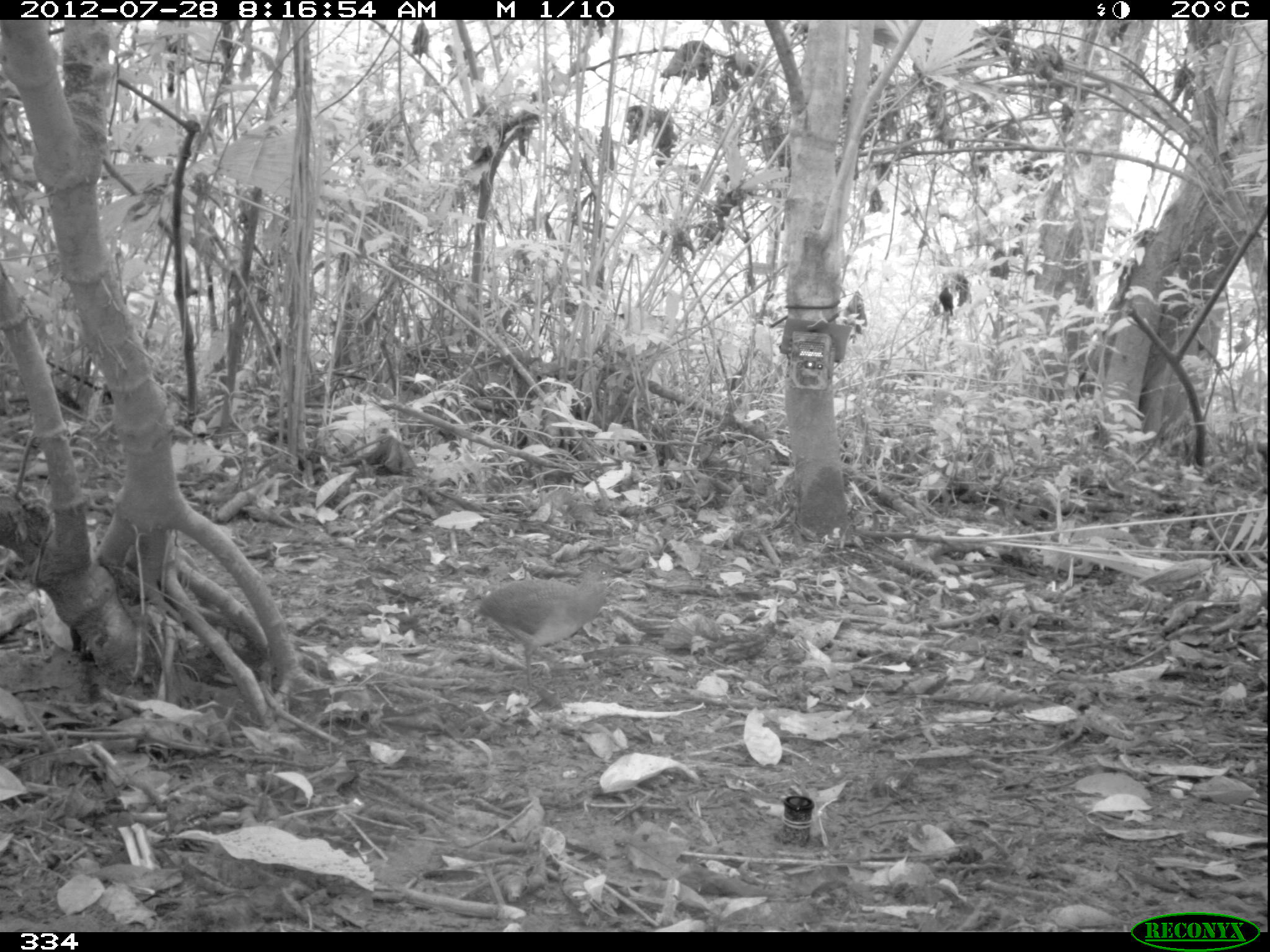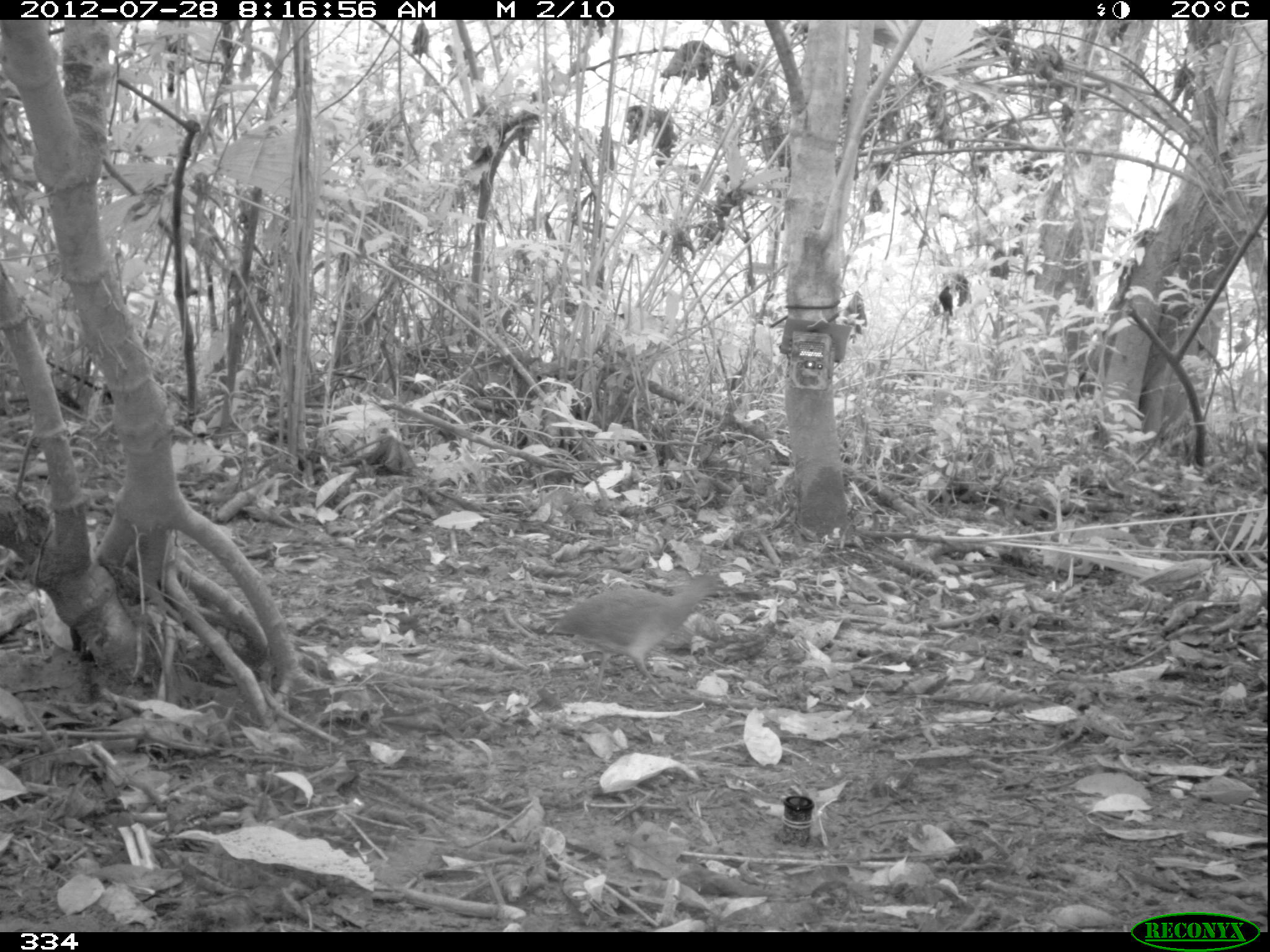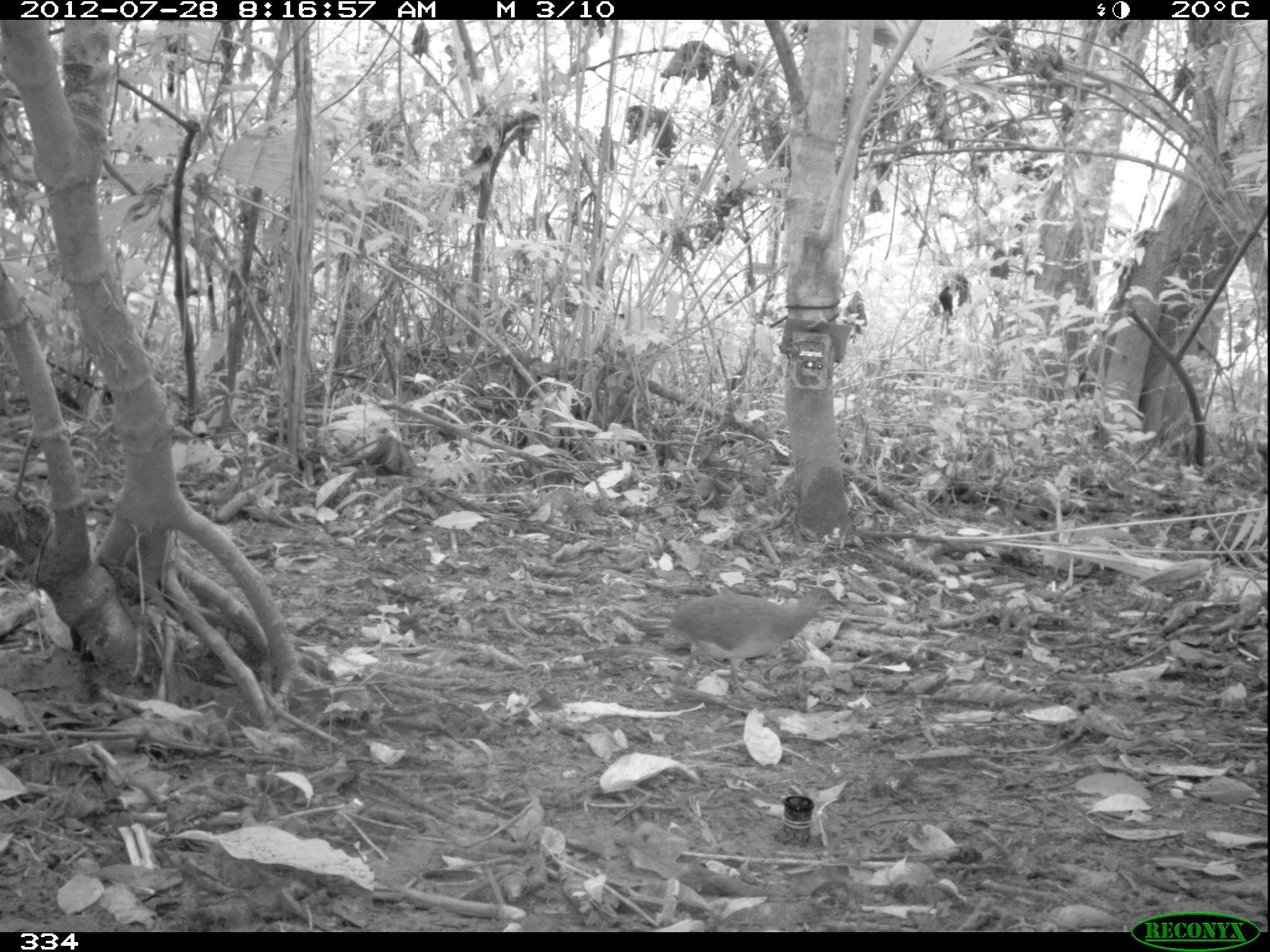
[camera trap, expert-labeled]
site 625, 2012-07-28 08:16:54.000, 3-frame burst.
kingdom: Animalia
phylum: Chordata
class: Aves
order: Galliformes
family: Phasianidae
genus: Alectoris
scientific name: Alectoris rufa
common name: red-legged partridge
Alectoris rufa (red-legged partridge).